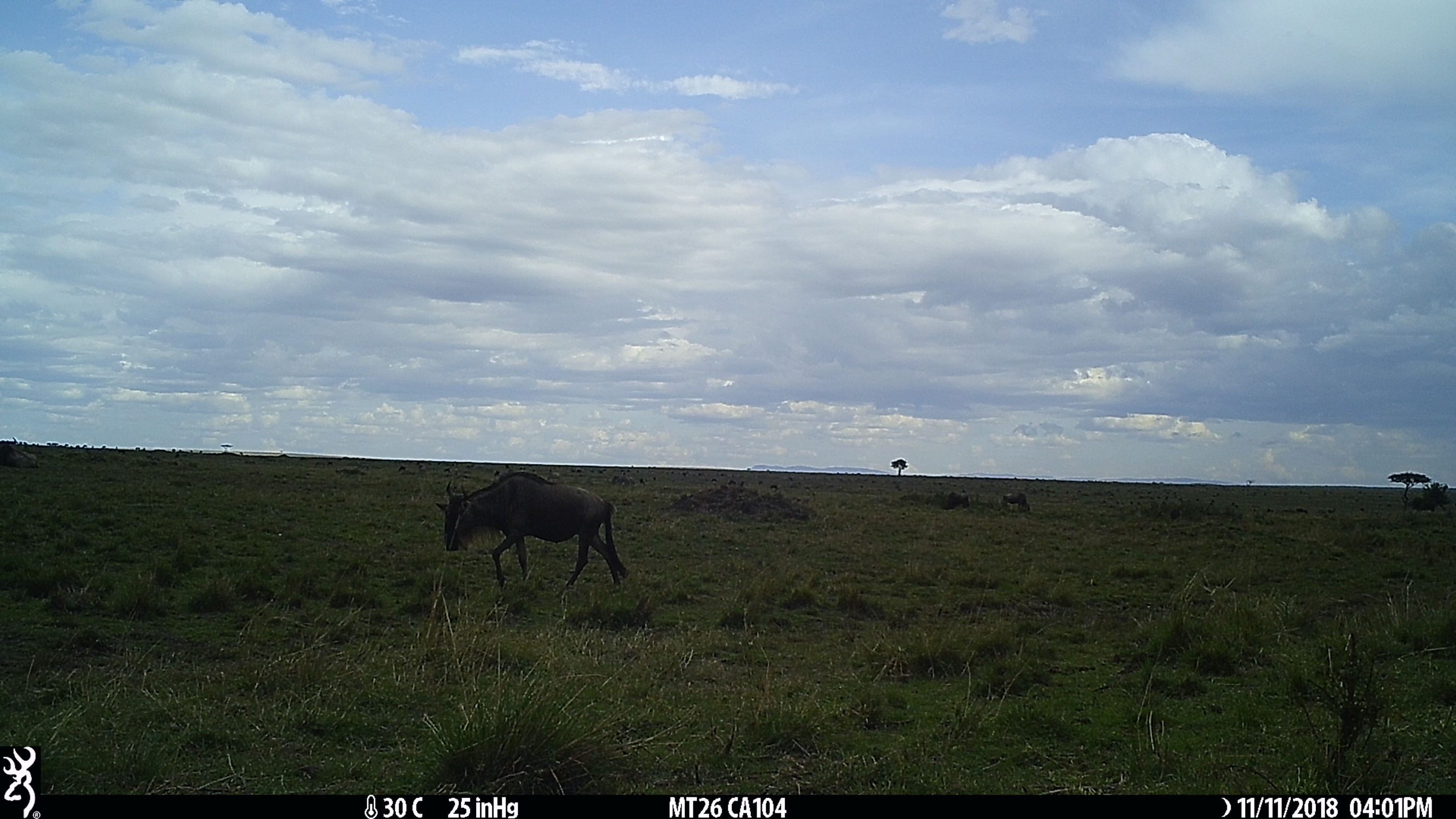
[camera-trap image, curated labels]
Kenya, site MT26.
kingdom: Animalia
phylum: Chordata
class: Mammalia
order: Artiodactyla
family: Bovidae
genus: Connochaetes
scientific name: Connochaetes taurinus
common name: blue wildebeest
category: wildebeest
Wildebeest (blue wildebeest) (Connochaetes taurinus).